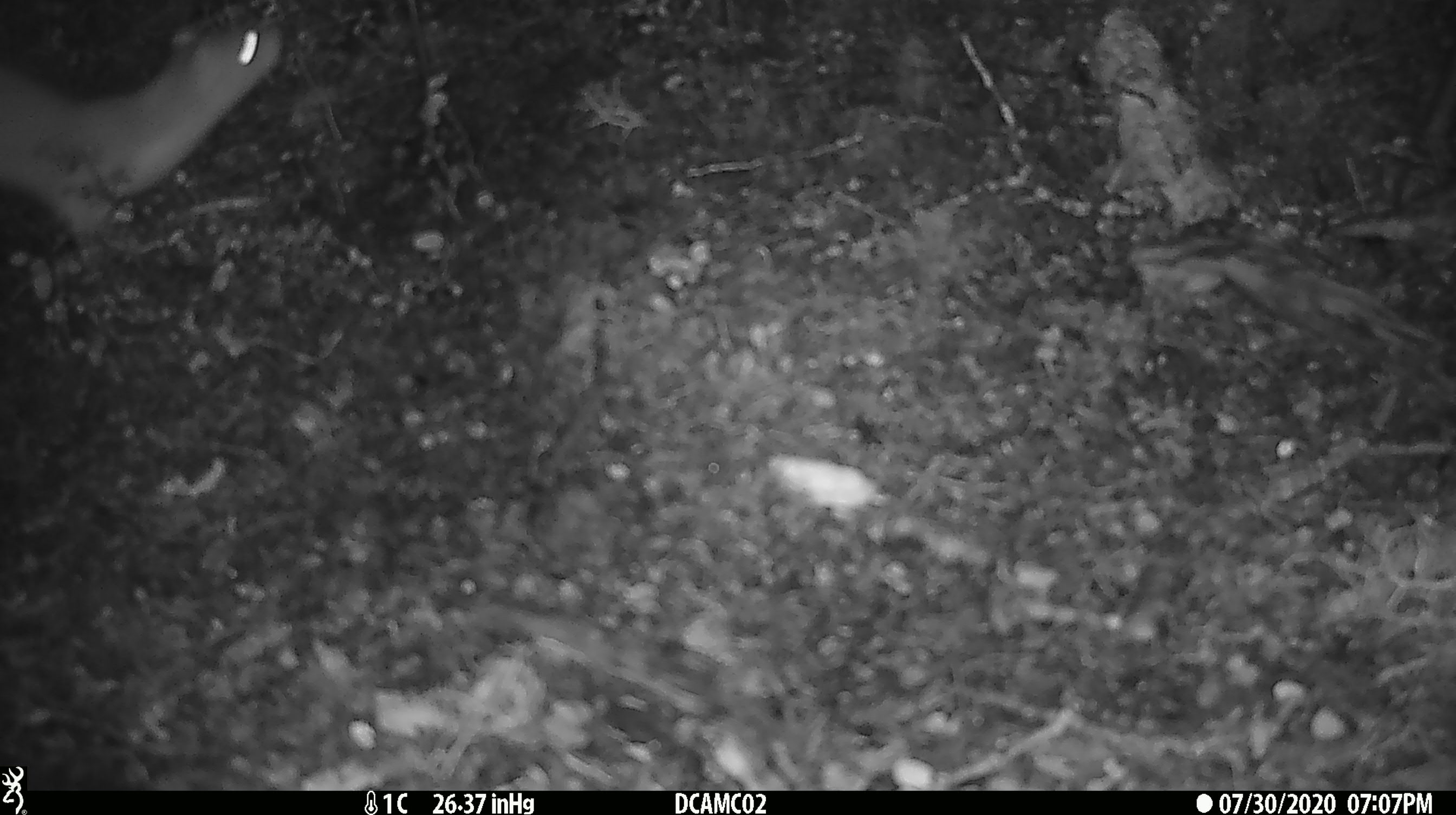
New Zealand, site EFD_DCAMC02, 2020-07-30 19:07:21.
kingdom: Animalia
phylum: Chordata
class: Mammalia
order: Carnivora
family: Mustelidae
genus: Mustela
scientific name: Mustela erminea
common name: stoat